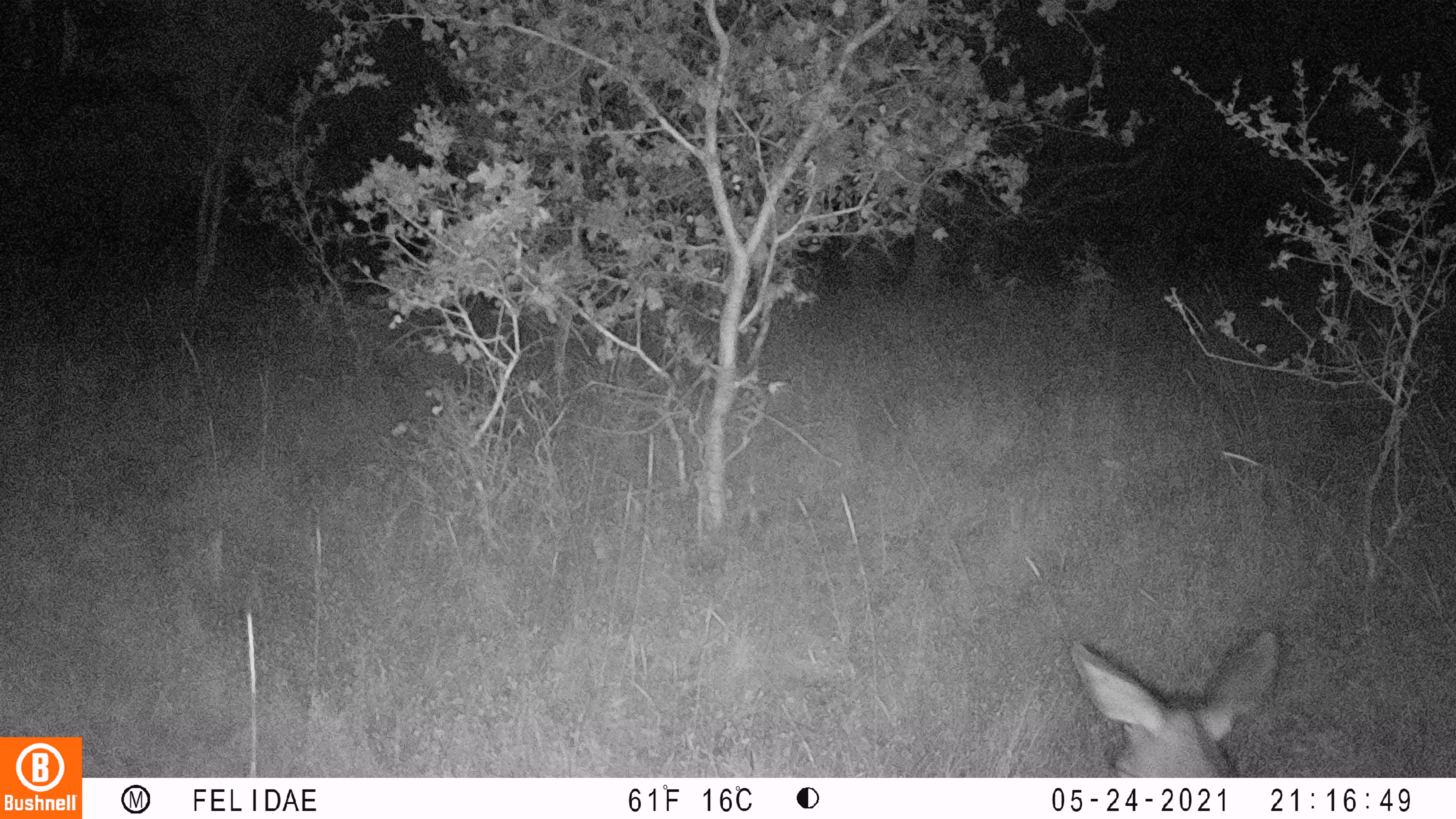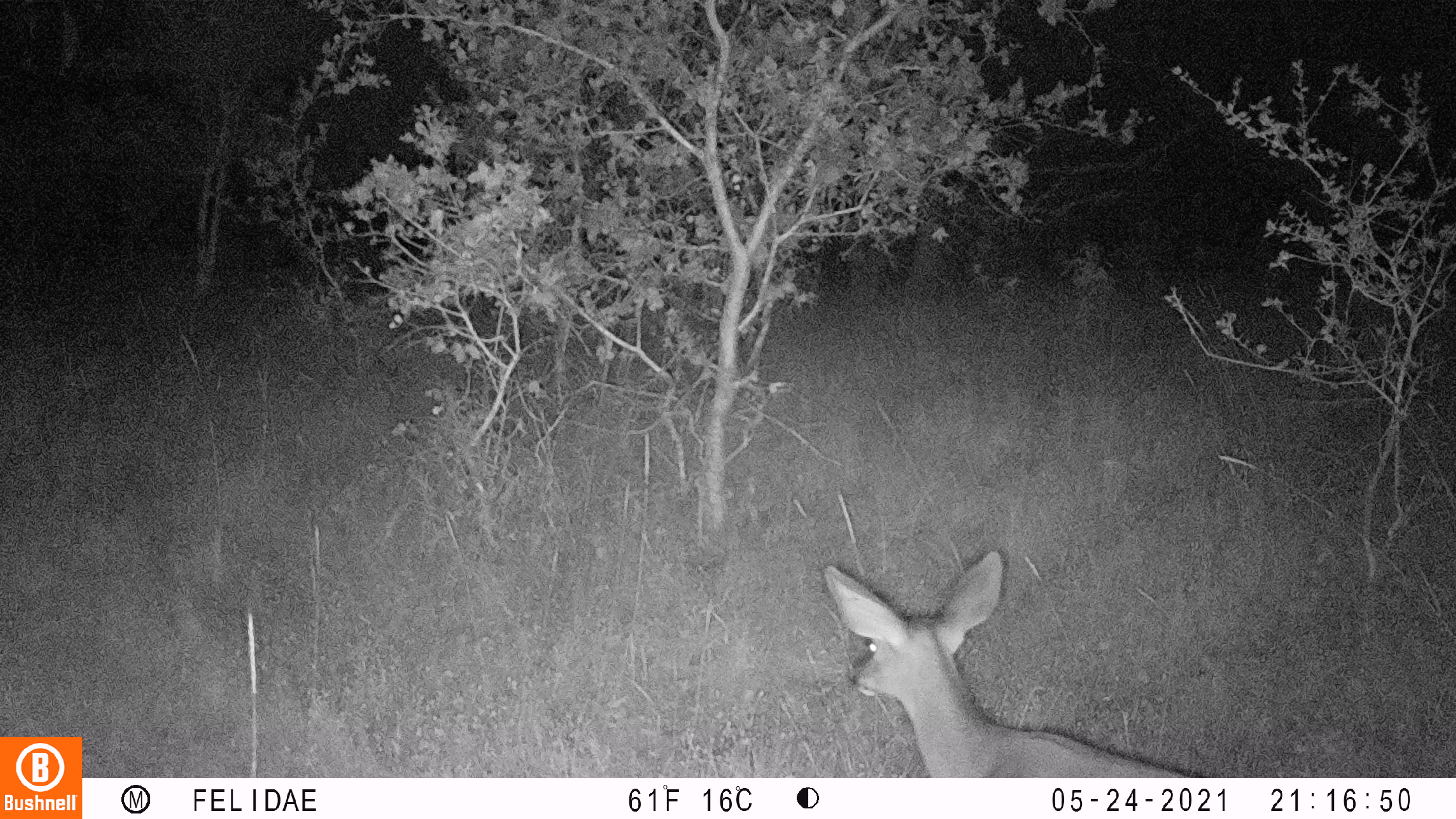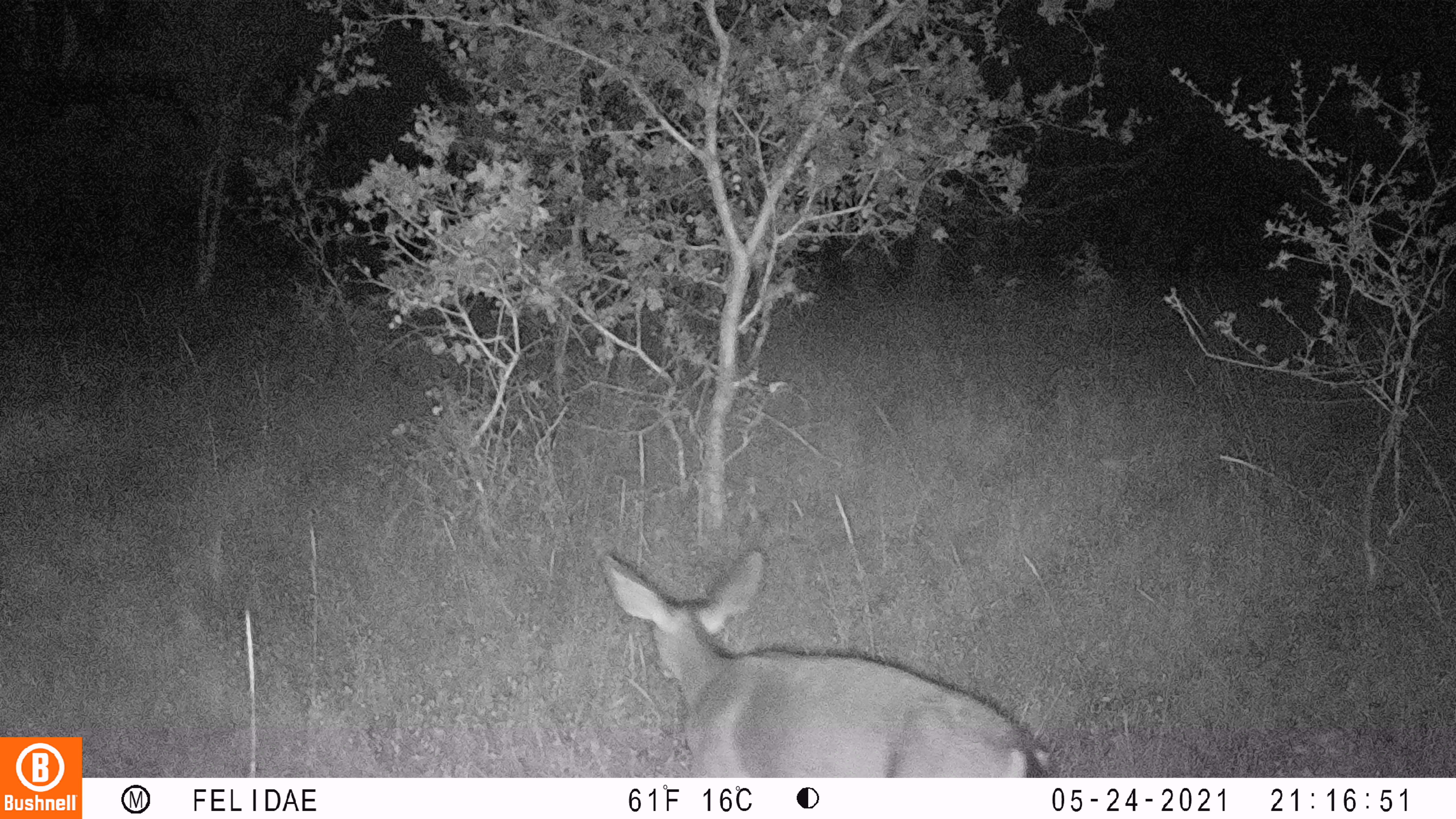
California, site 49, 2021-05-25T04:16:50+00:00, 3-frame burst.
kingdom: Animalia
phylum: Chordata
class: Mammalia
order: Artiodactyla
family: Cervidae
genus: Odocoileus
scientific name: Odocoileus hemionus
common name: mule deer